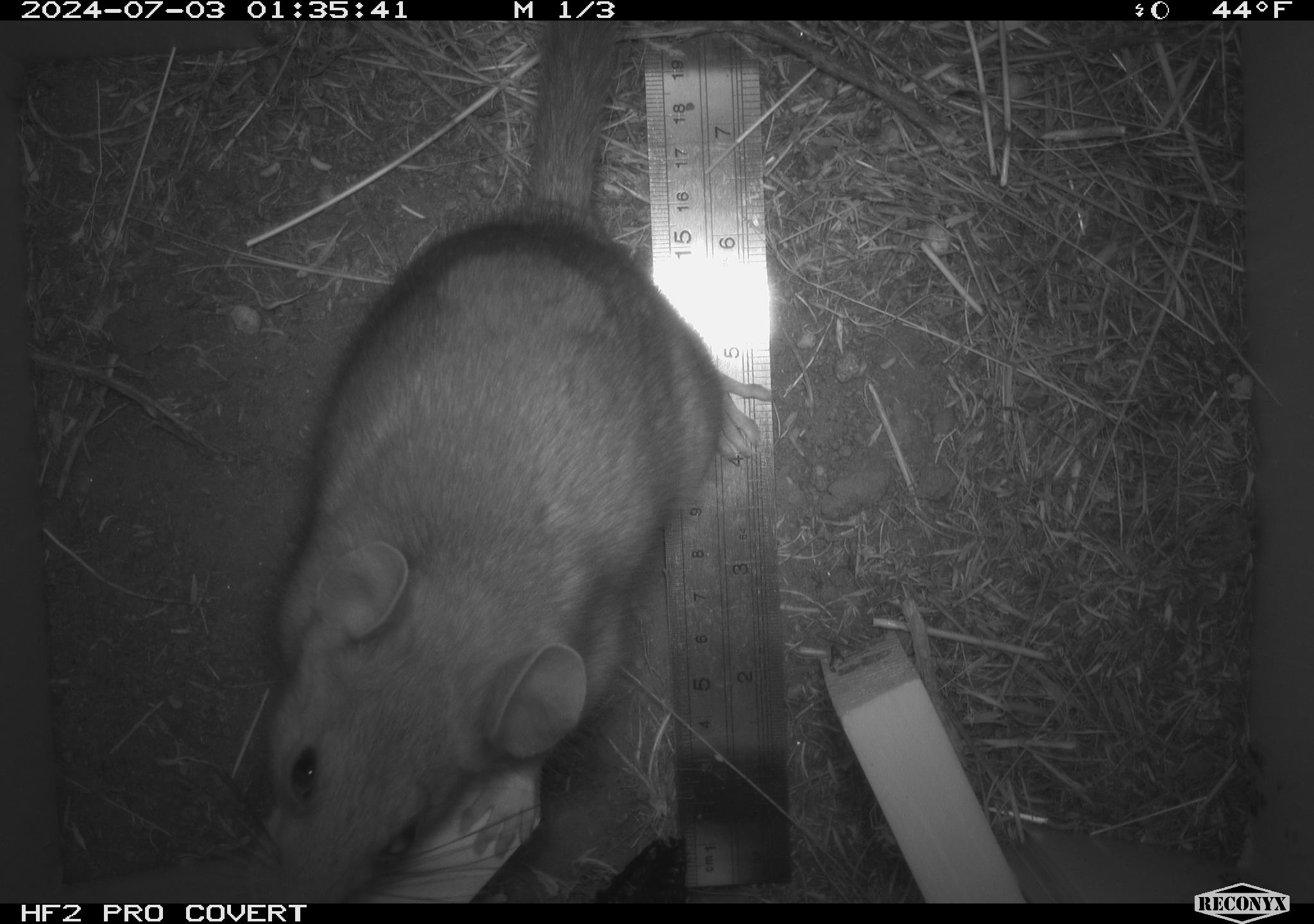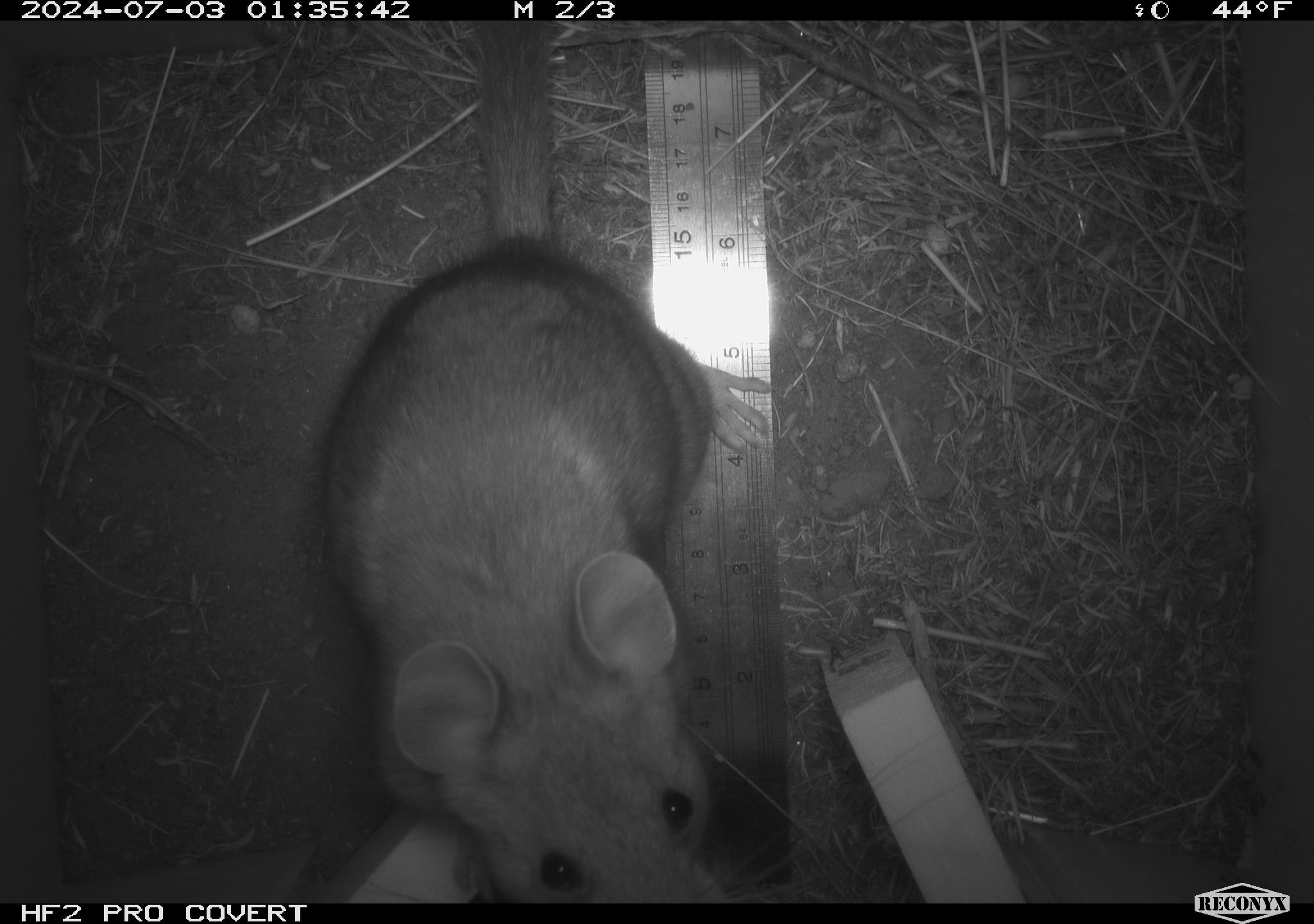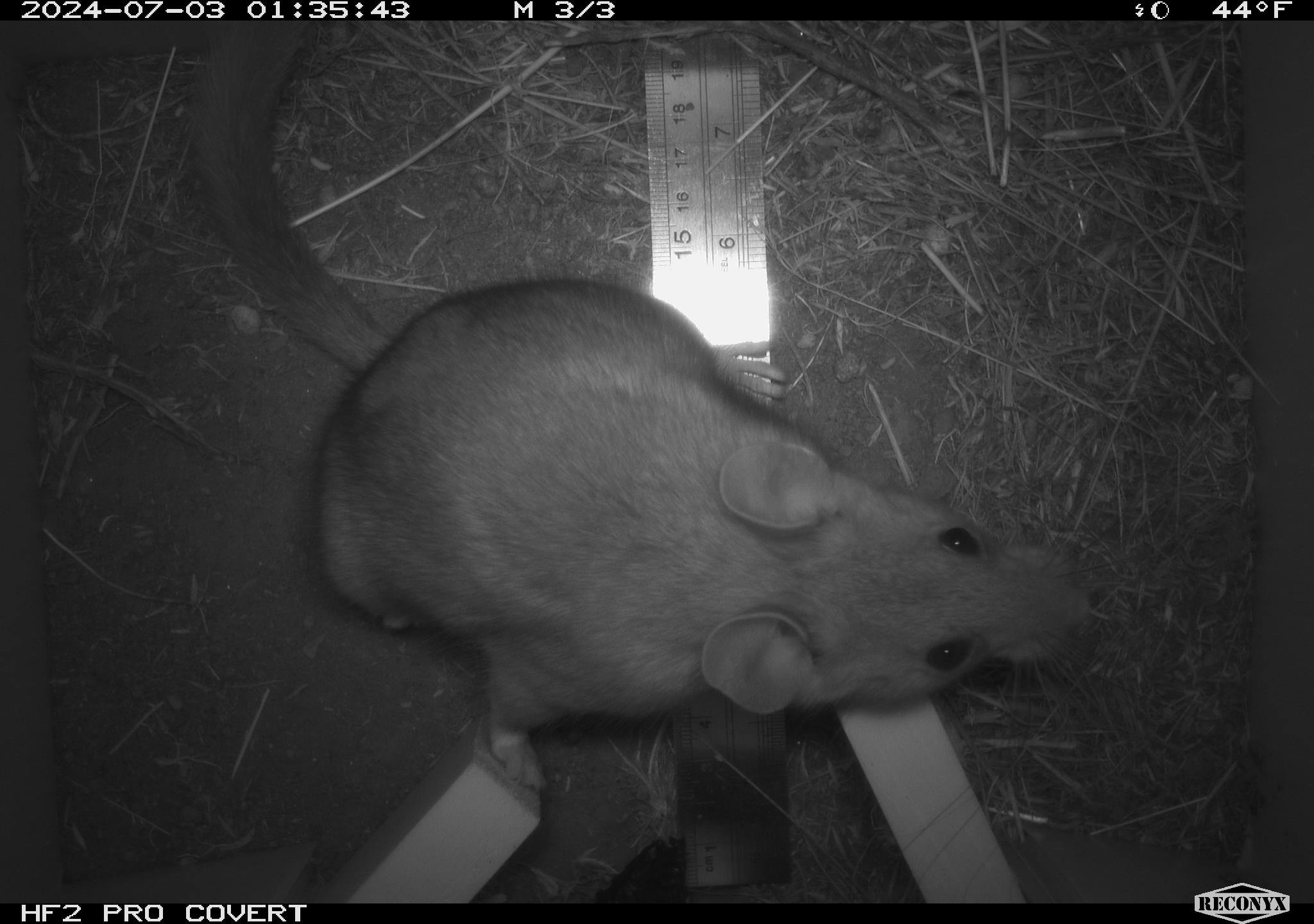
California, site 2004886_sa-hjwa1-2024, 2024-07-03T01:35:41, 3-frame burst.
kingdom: Animalia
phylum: Chordata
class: Mammalia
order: Rodentia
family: Cricetidae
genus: Neotoma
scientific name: Neotoma cinerea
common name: bushy-tailed woodrat